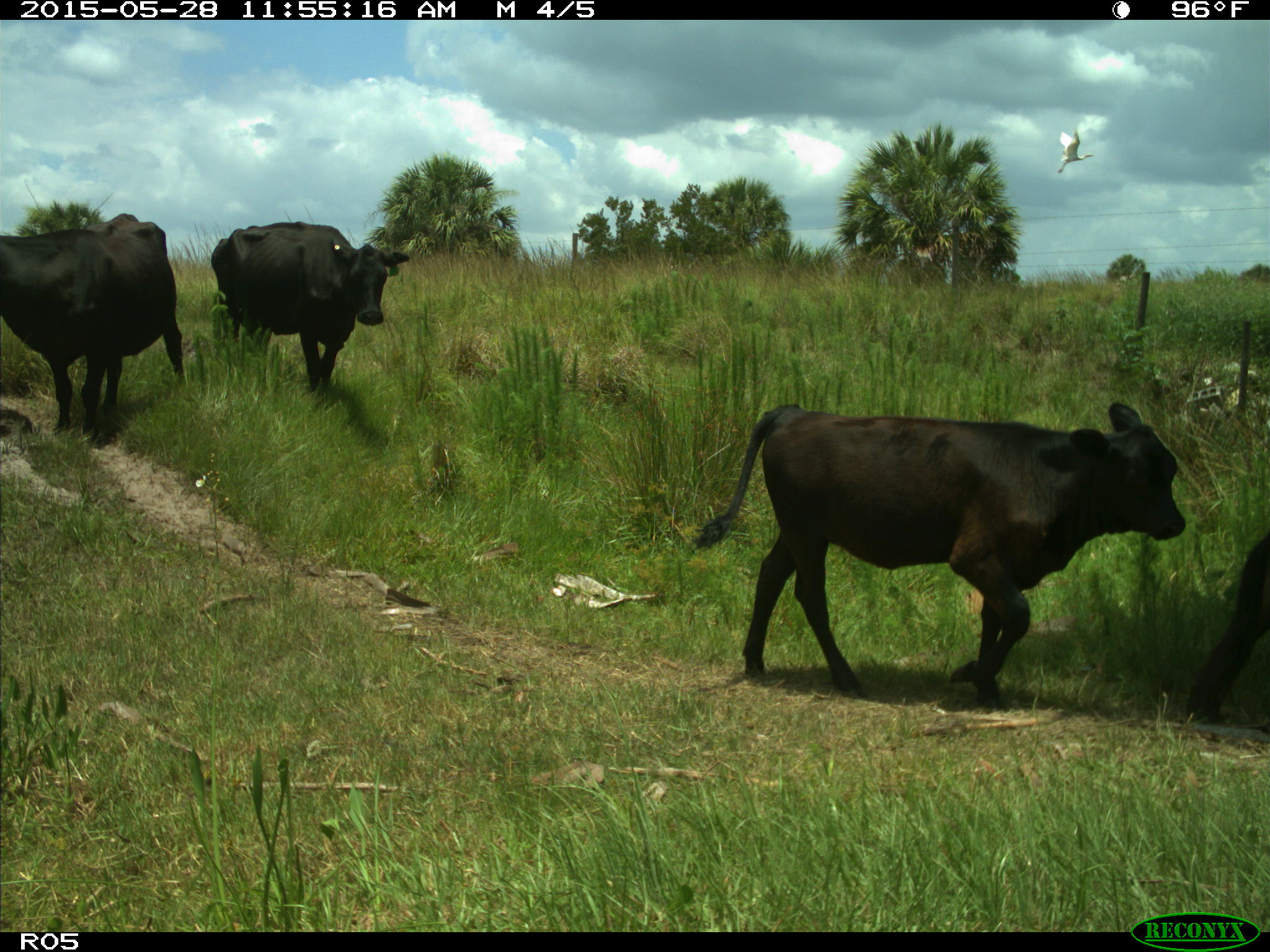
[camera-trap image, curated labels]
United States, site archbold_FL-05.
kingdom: Animalia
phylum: Chordata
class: Mammalia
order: Artiodactyla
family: Bovidae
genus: Bos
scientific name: Bos taurus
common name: domestic cow